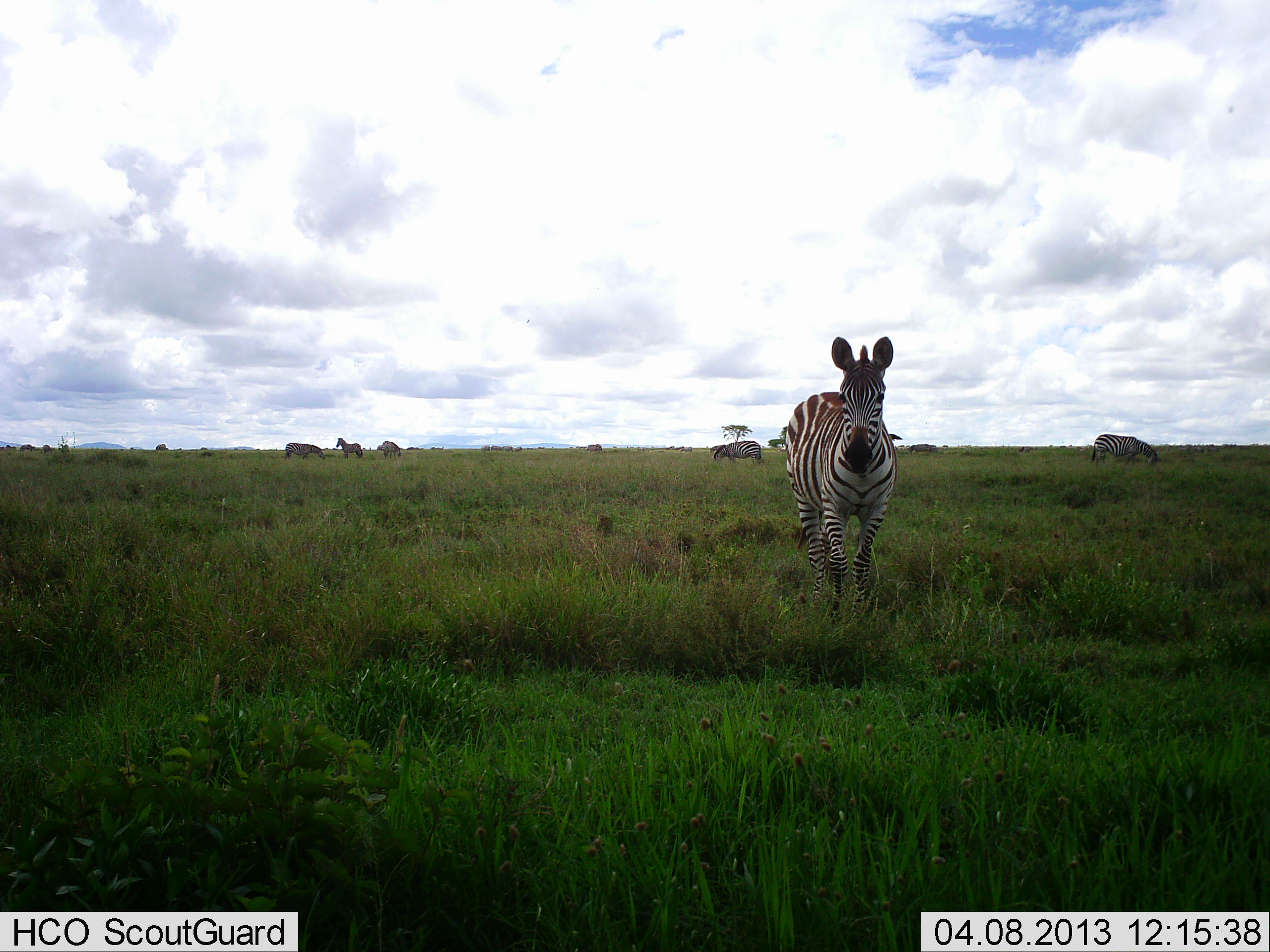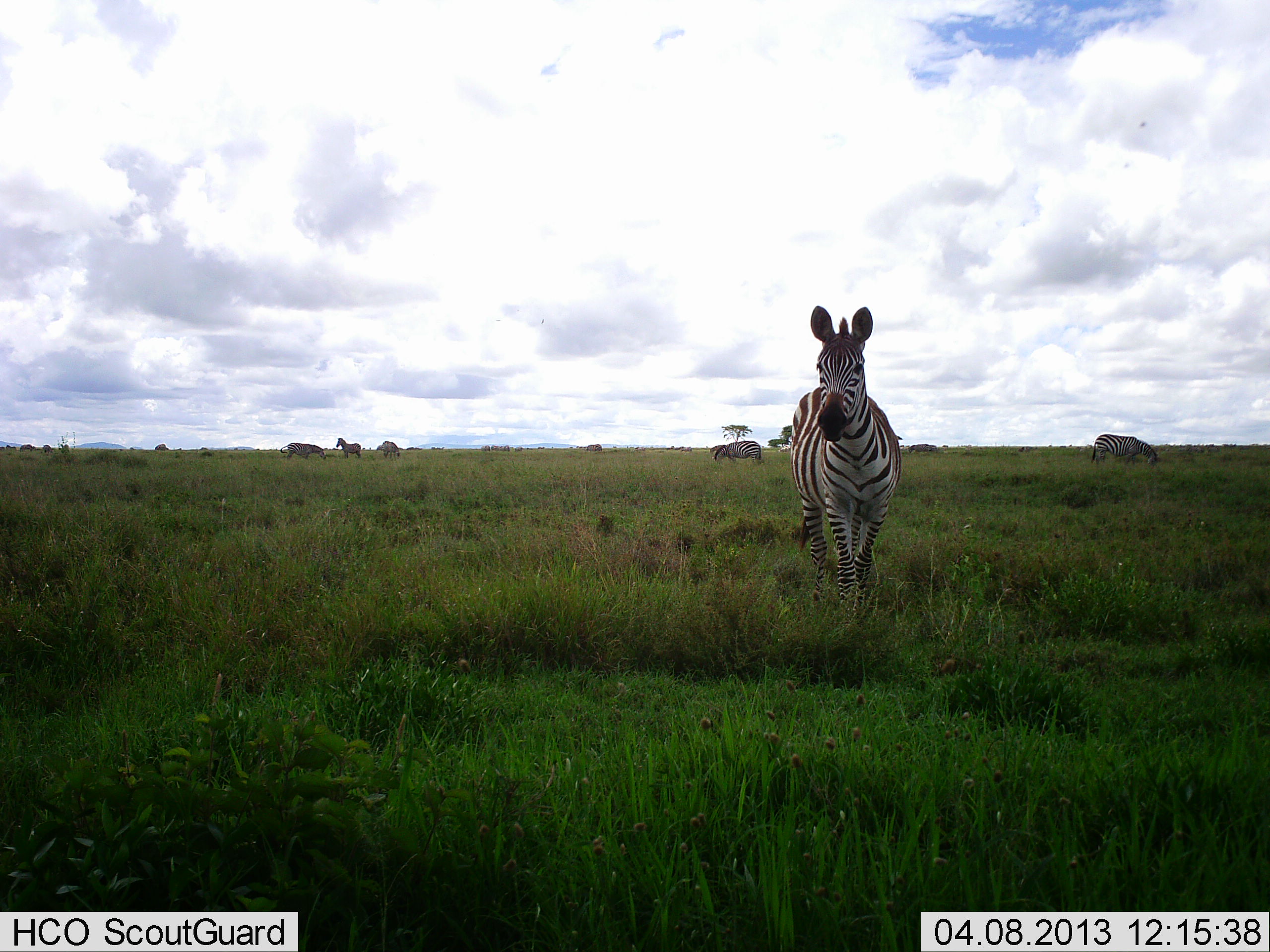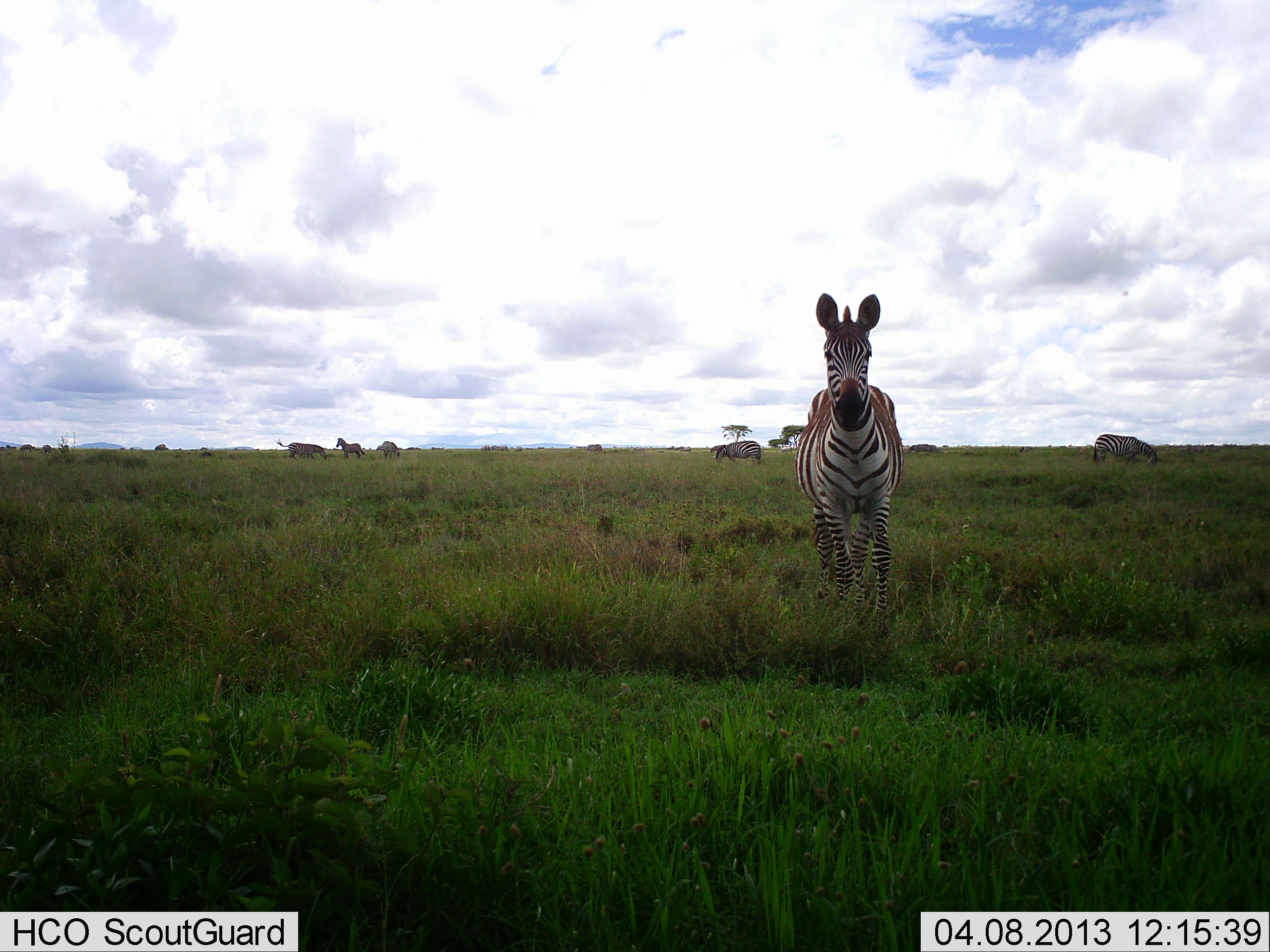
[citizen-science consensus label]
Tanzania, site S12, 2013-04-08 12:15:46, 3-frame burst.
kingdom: Animalia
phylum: Chordata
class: Mammalia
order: Perissodactyla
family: Equidae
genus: Equus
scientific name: Equus quagga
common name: plains zebra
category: zebra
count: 6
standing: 75%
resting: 10%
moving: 45%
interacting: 5%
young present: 0%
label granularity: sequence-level